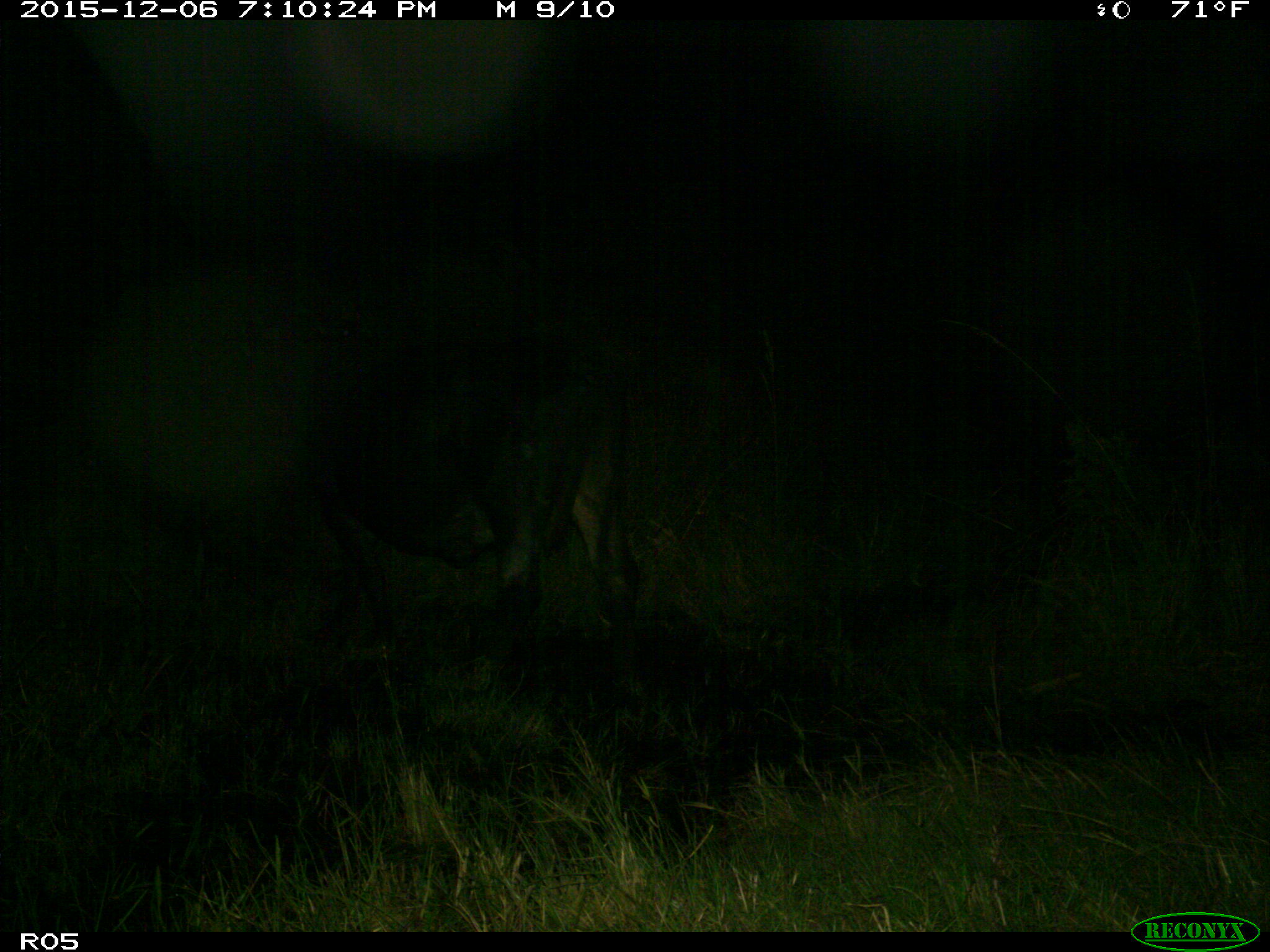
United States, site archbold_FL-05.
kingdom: Animalia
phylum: Chordata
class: Mammalia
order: Artiodactyla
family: Bovidae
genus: Bos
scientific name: Bos taurus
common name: domestic cow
Bos taurus (domestic cow).